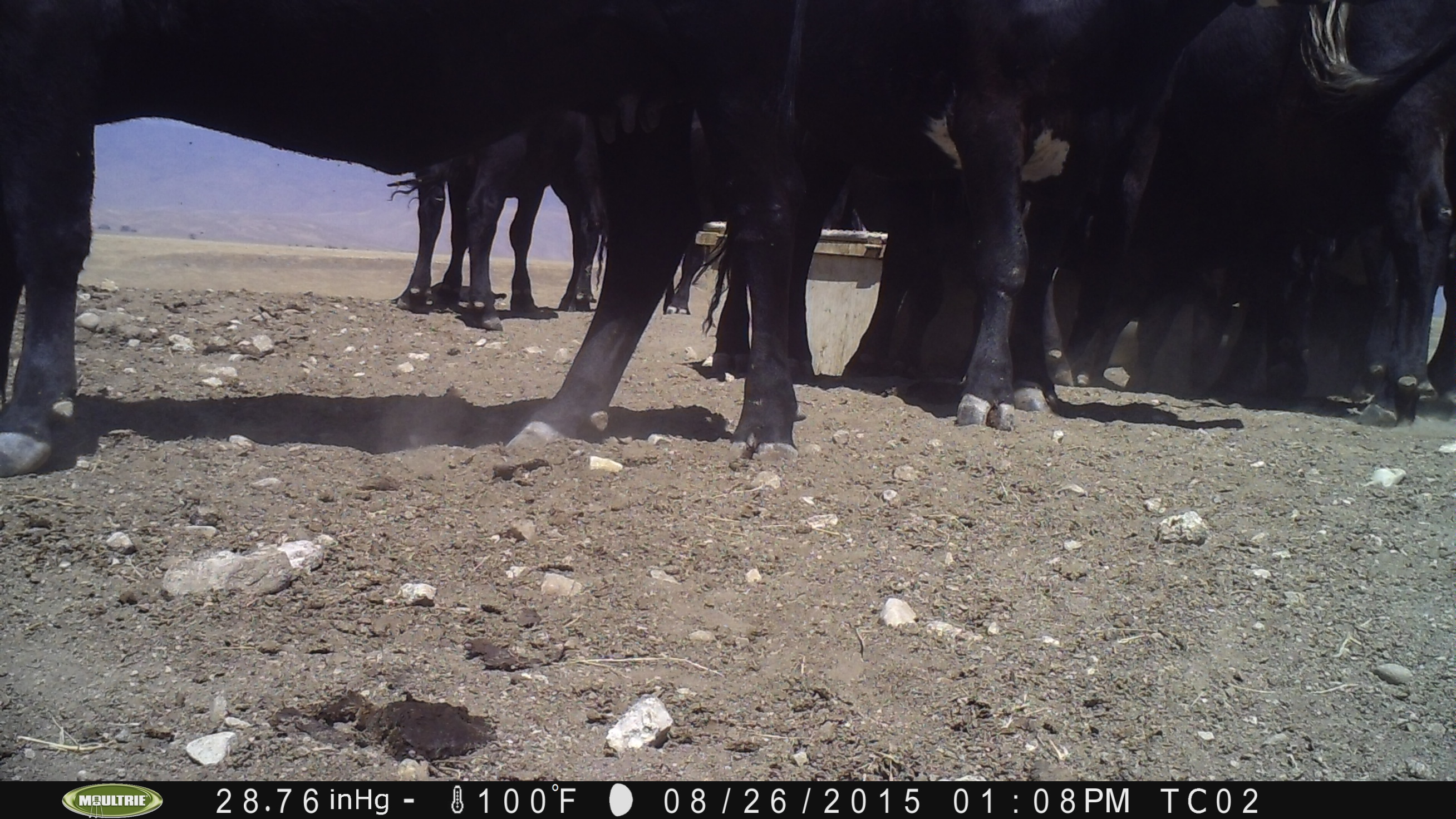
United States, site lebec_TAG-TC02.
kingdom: Animalia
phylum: Chordata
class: Mammalia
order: Artiodactyla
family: Bovidae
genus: Bos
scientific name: Bos taurus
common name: domestic cow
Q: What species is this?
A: Bos taurus (domestic cow).